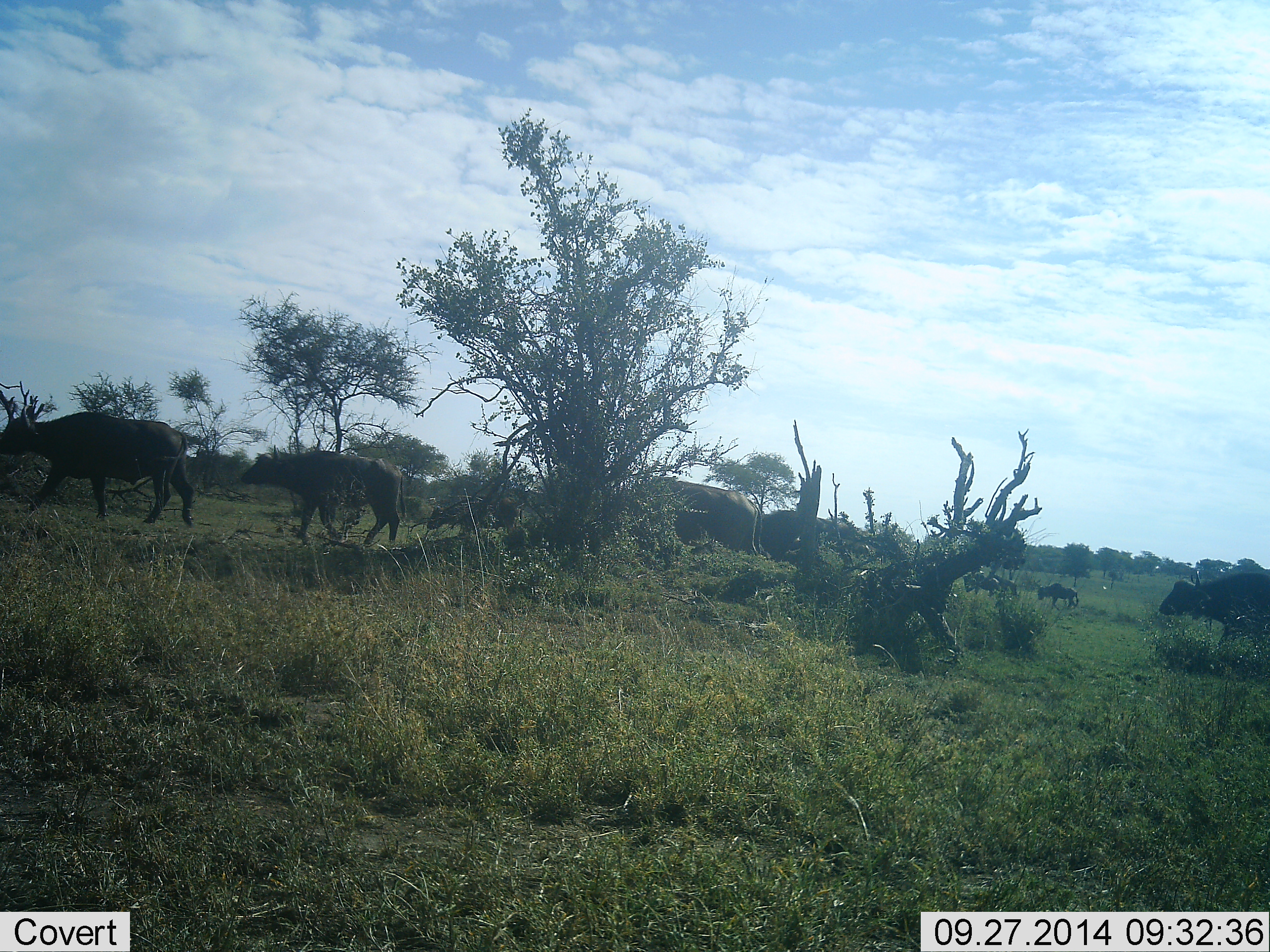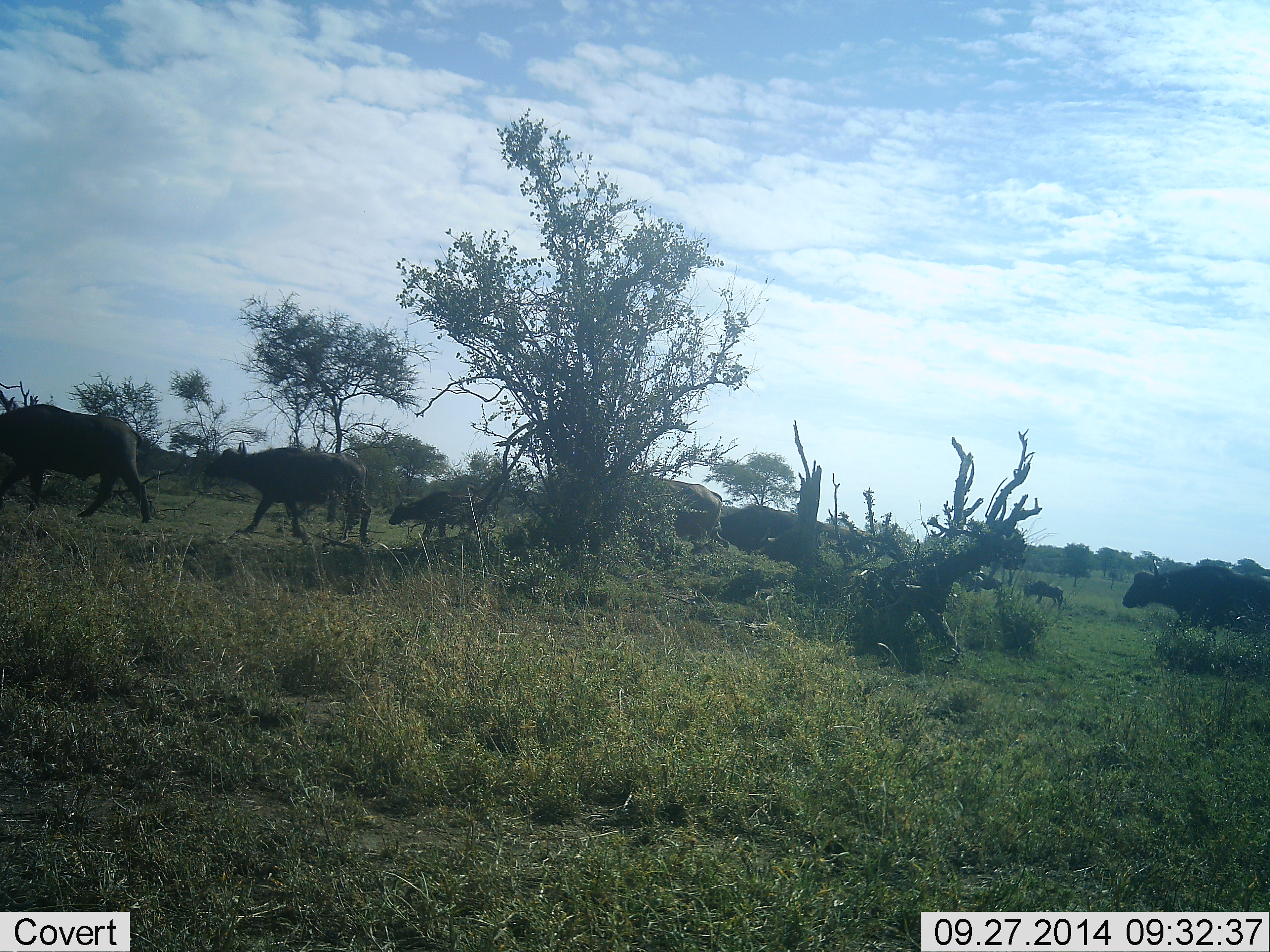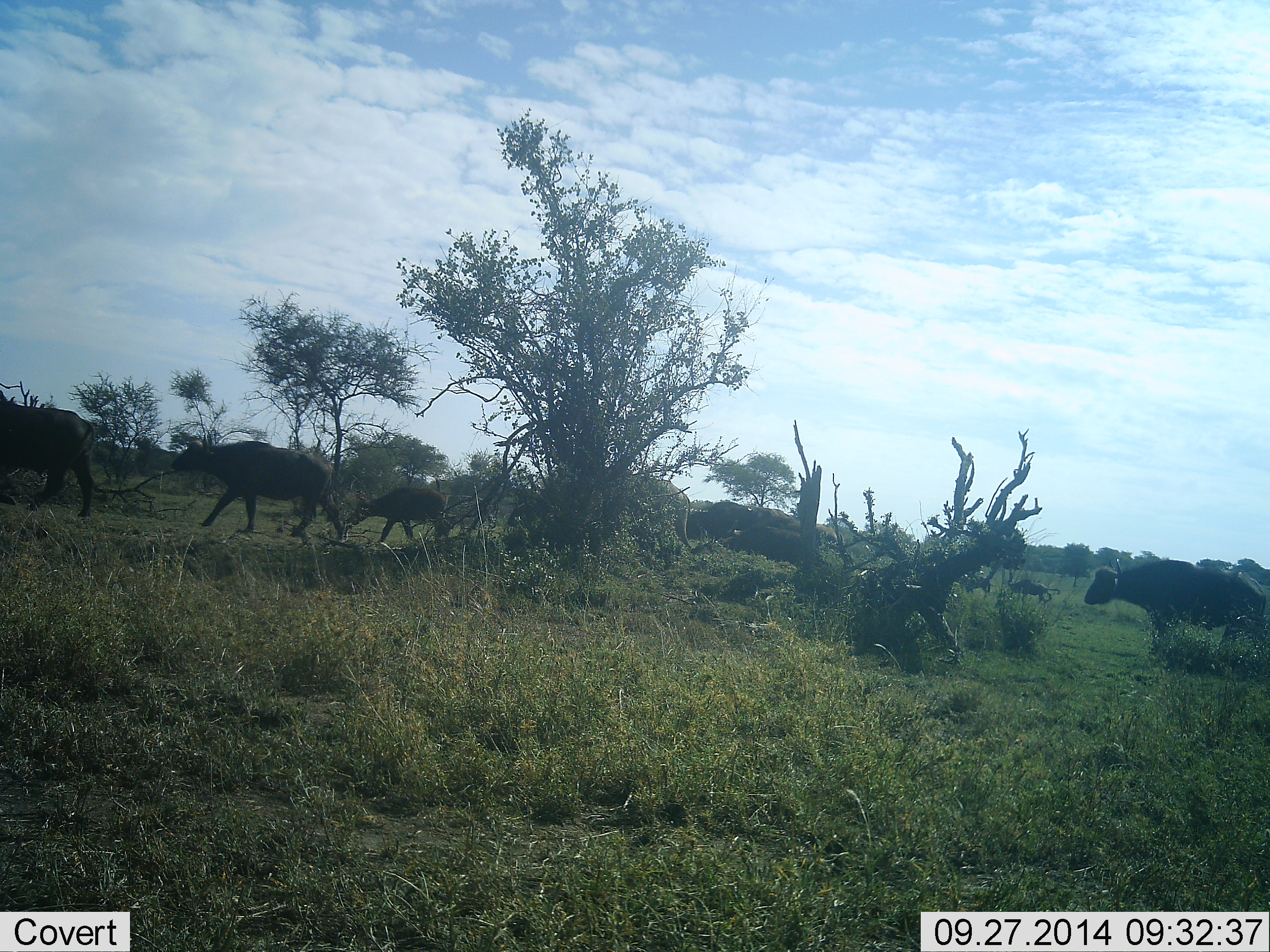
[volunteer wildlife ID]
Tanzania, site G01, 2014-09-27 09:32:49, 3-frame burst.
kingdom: Animalia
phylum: Chordata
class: Mammalia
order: Artiodactyla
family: Bovidae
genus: Syncerus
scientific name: Syncerus caffer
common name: cape buffalo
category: buffalo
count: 10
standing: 0%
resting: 0%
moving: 100%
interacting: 0%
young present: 33%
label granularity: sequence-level